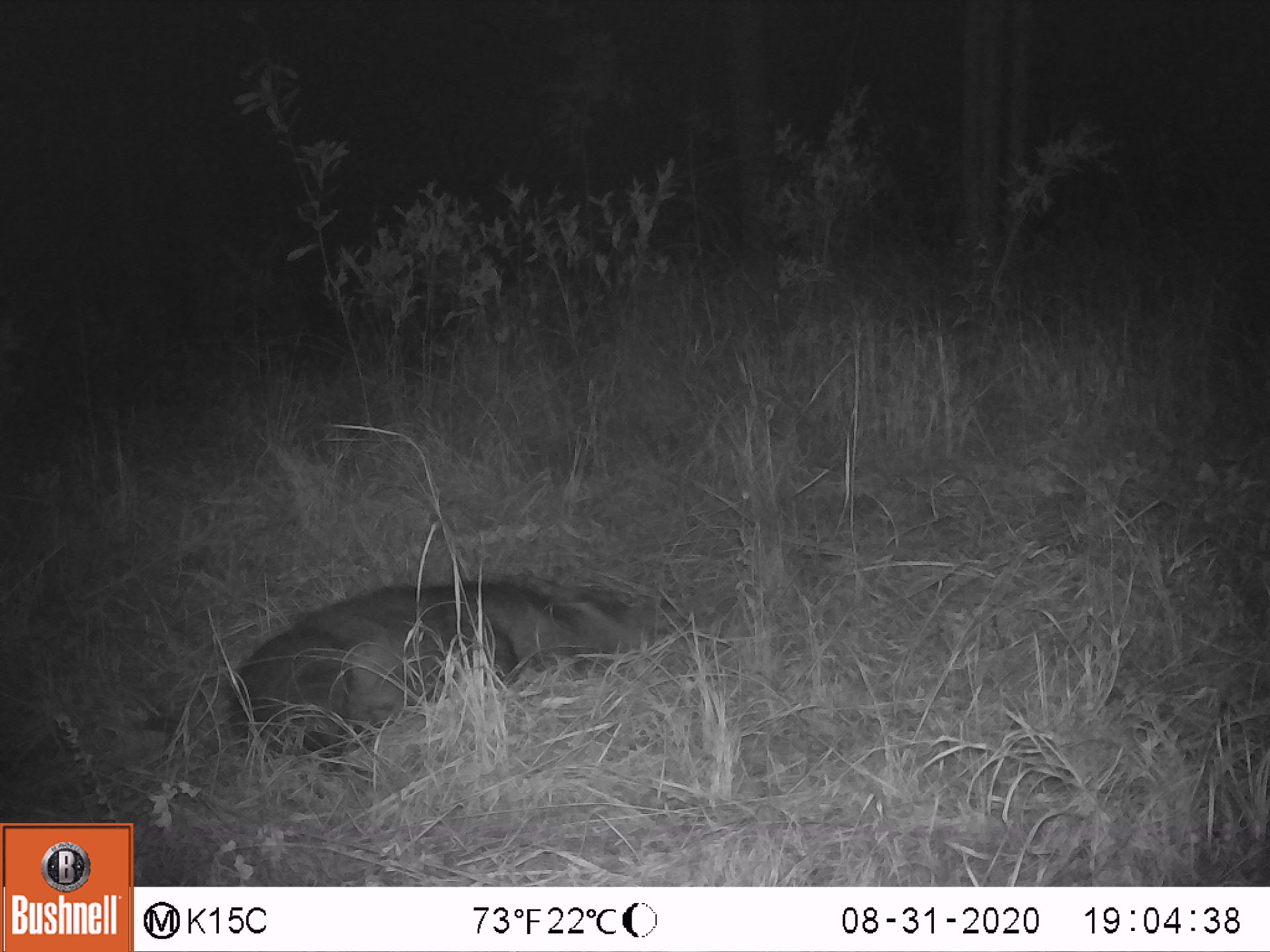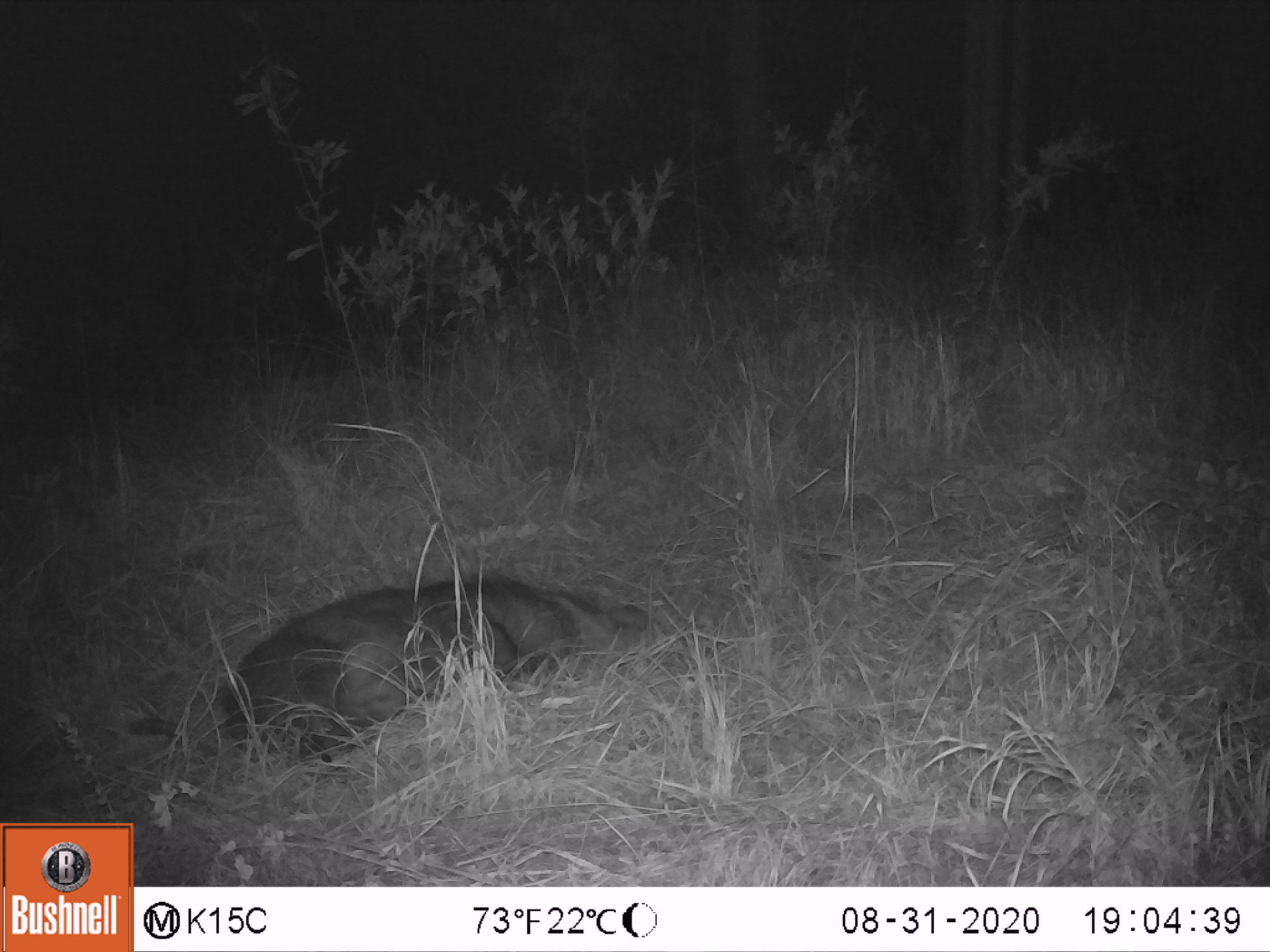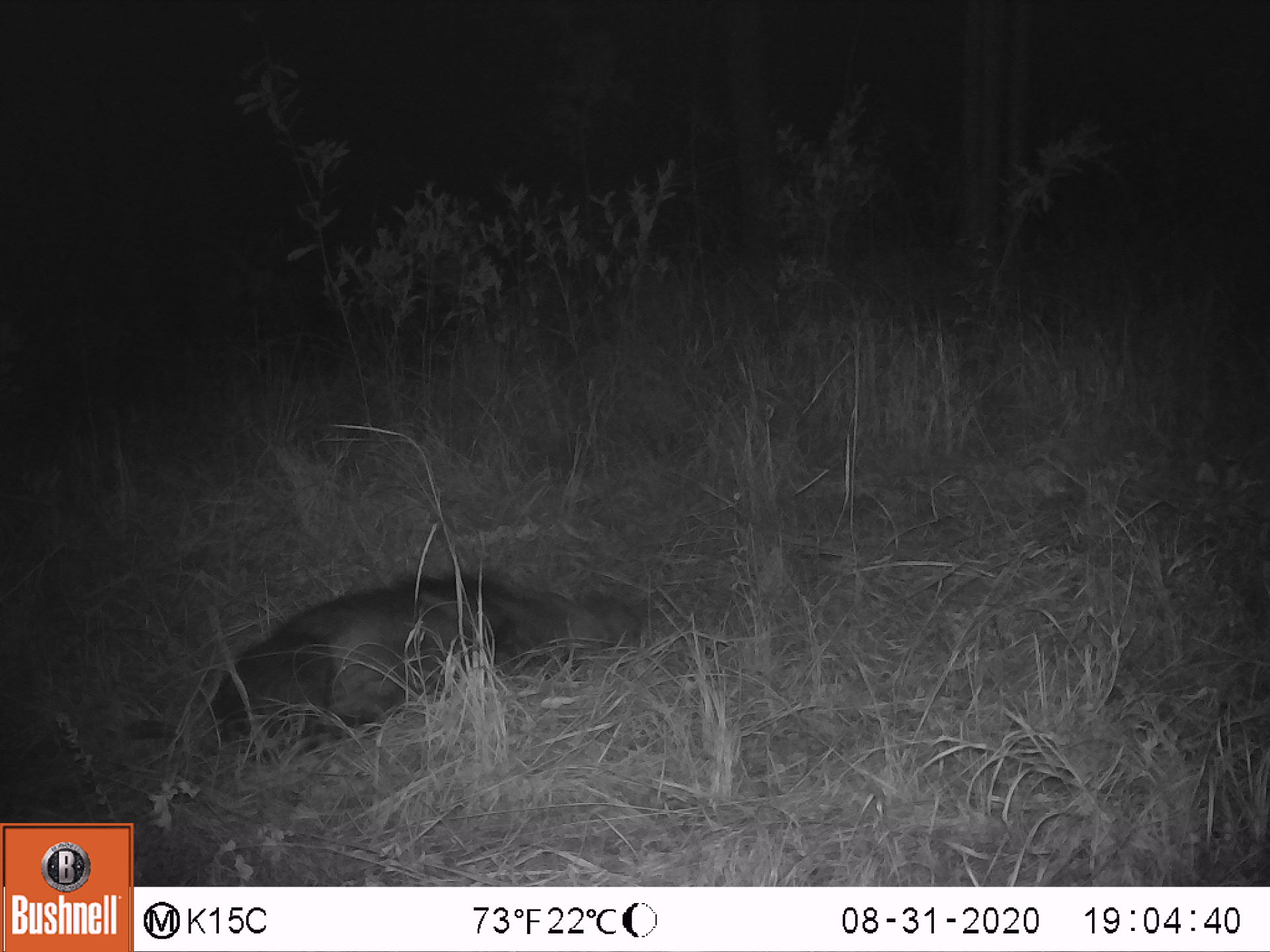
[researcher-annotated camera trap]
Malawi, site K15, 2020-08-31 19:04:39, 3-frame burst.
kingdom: Animalia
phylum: Chordata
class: Mammalia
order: Artiodactyla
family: Suidae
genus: Potamochoerus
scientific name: Potamochoerus larvatus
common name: bushpig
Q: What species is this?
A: Bushpig (Potamochoerus larvatus).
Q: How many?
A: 1.